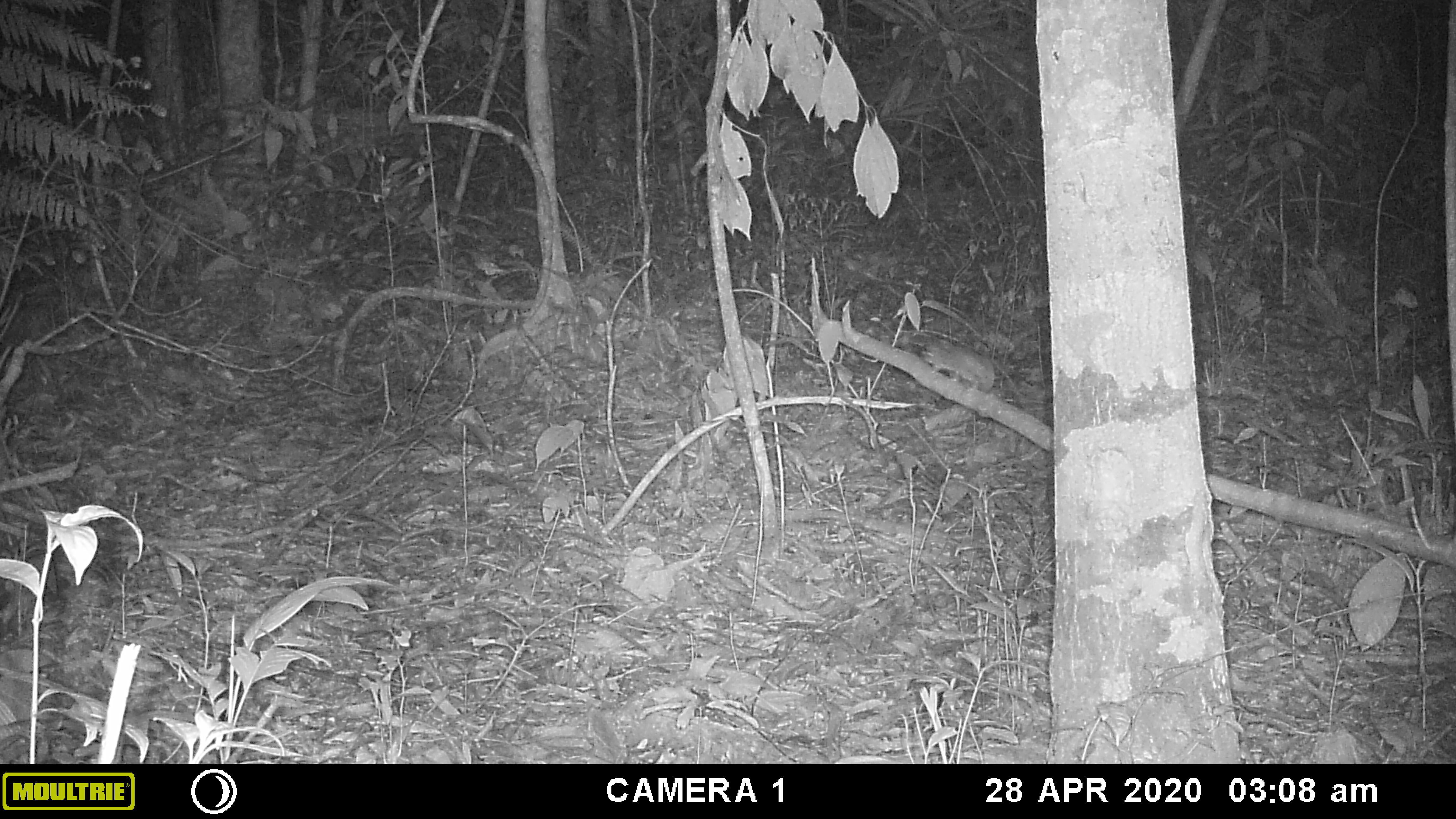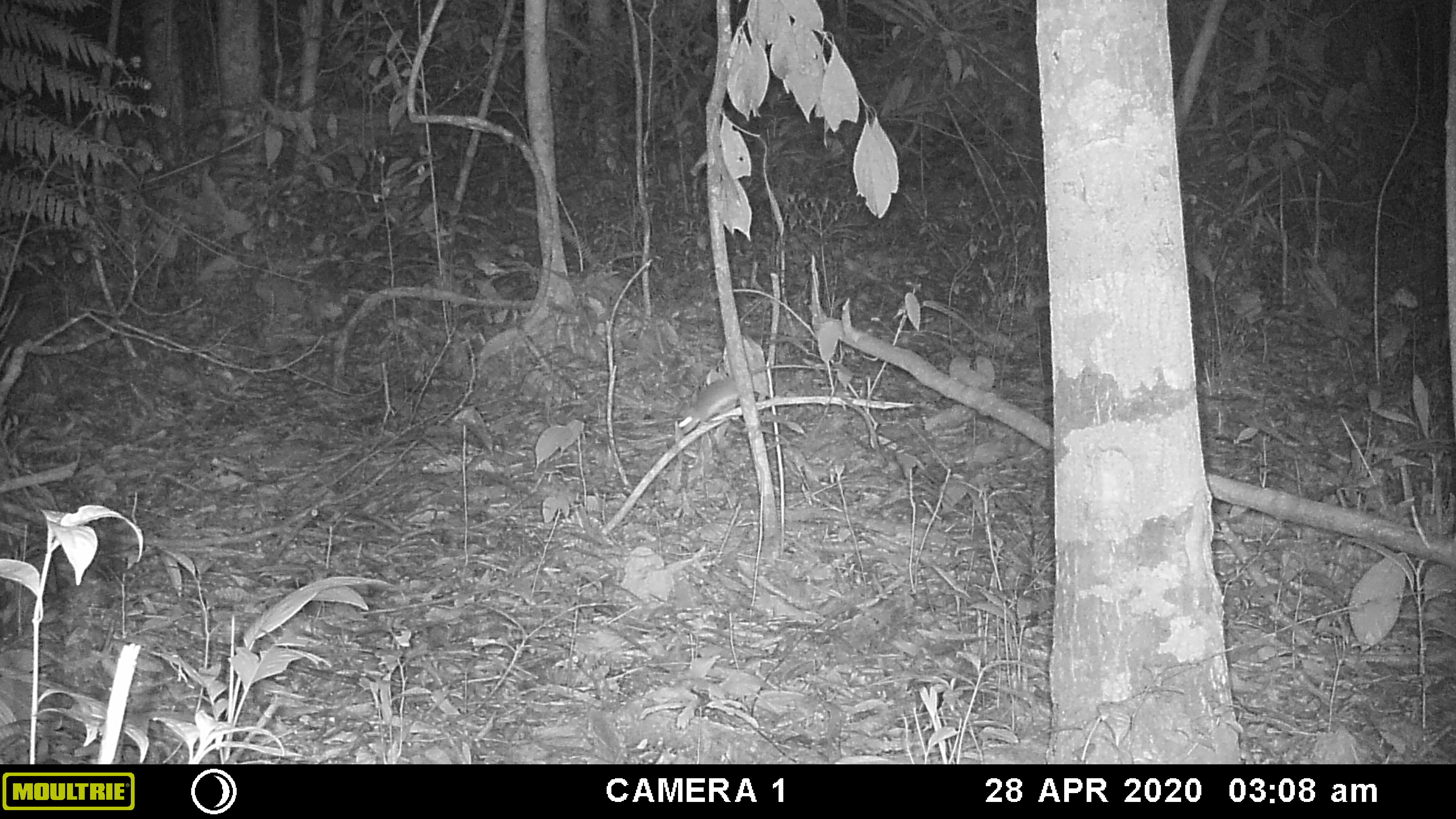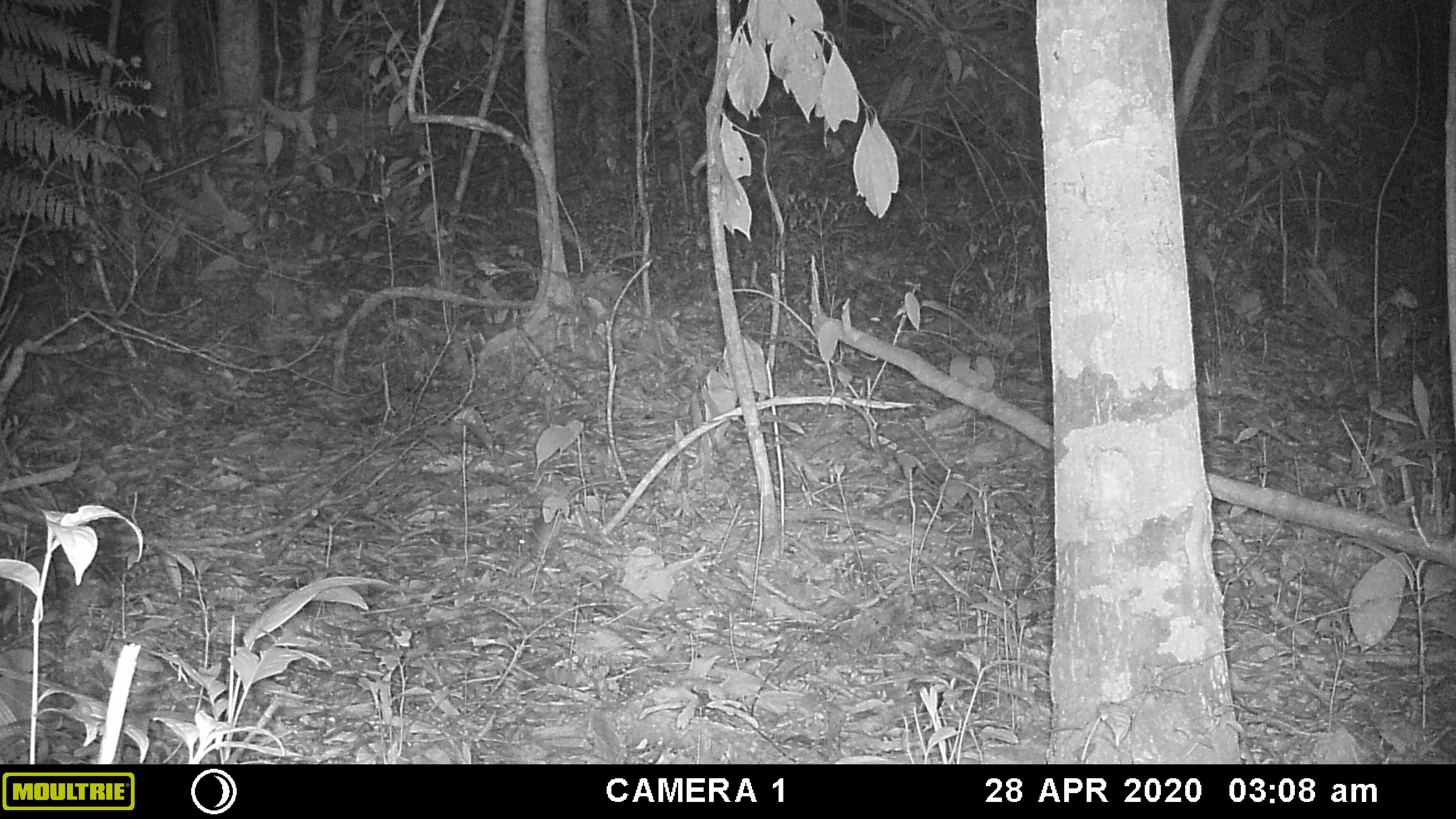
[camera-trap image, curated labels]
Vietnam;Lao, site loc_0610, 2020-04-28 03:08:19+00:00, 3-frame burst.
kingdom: Animalia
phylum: Chordata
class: Mammalia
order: Rodentia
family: Muridae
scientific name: Muridae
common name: old-world mice and rats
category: unidentified murid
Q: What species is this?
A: Unidentified murid (old-world mice and rats) (Muridae).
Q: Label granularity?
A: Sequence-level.